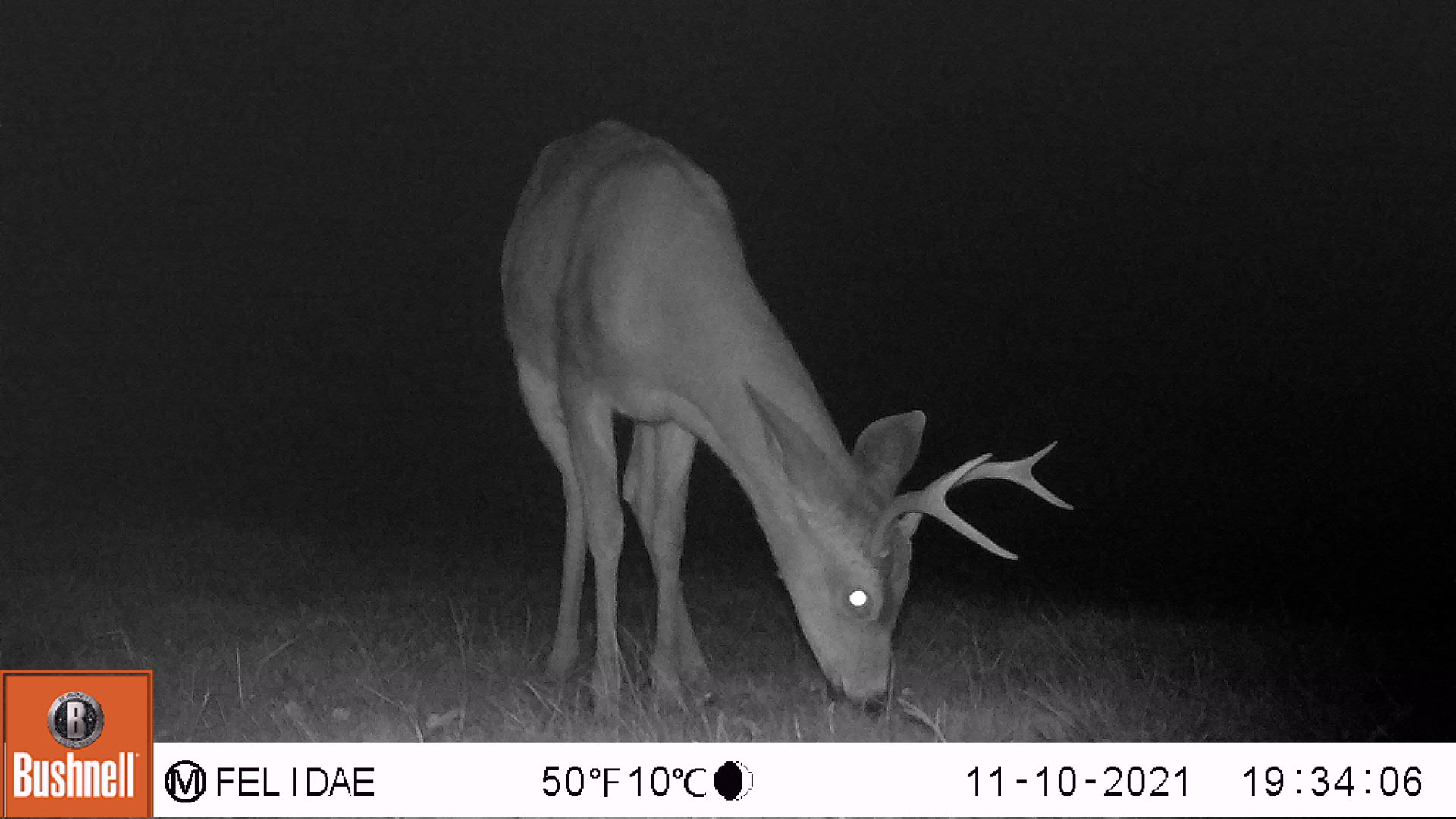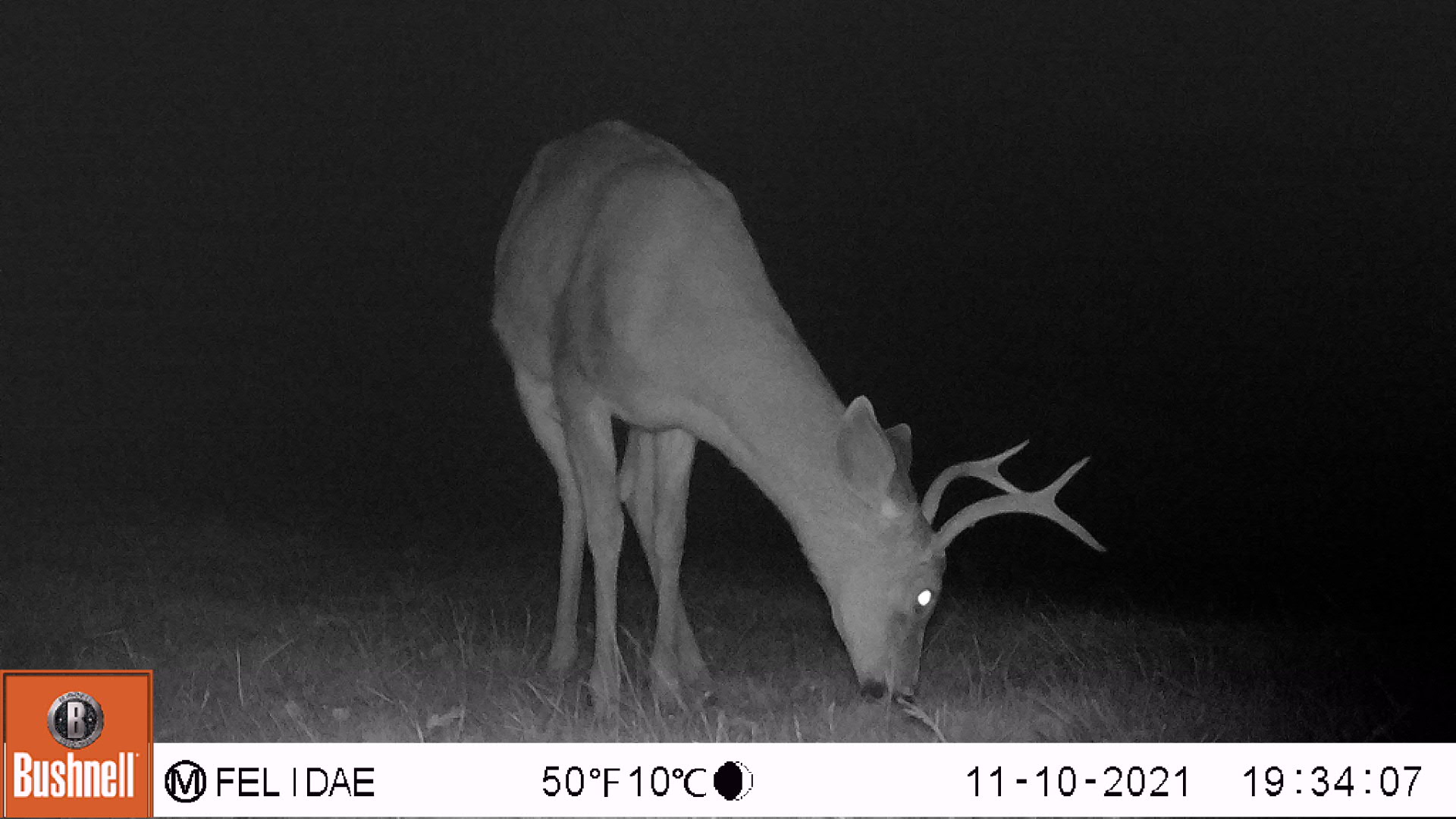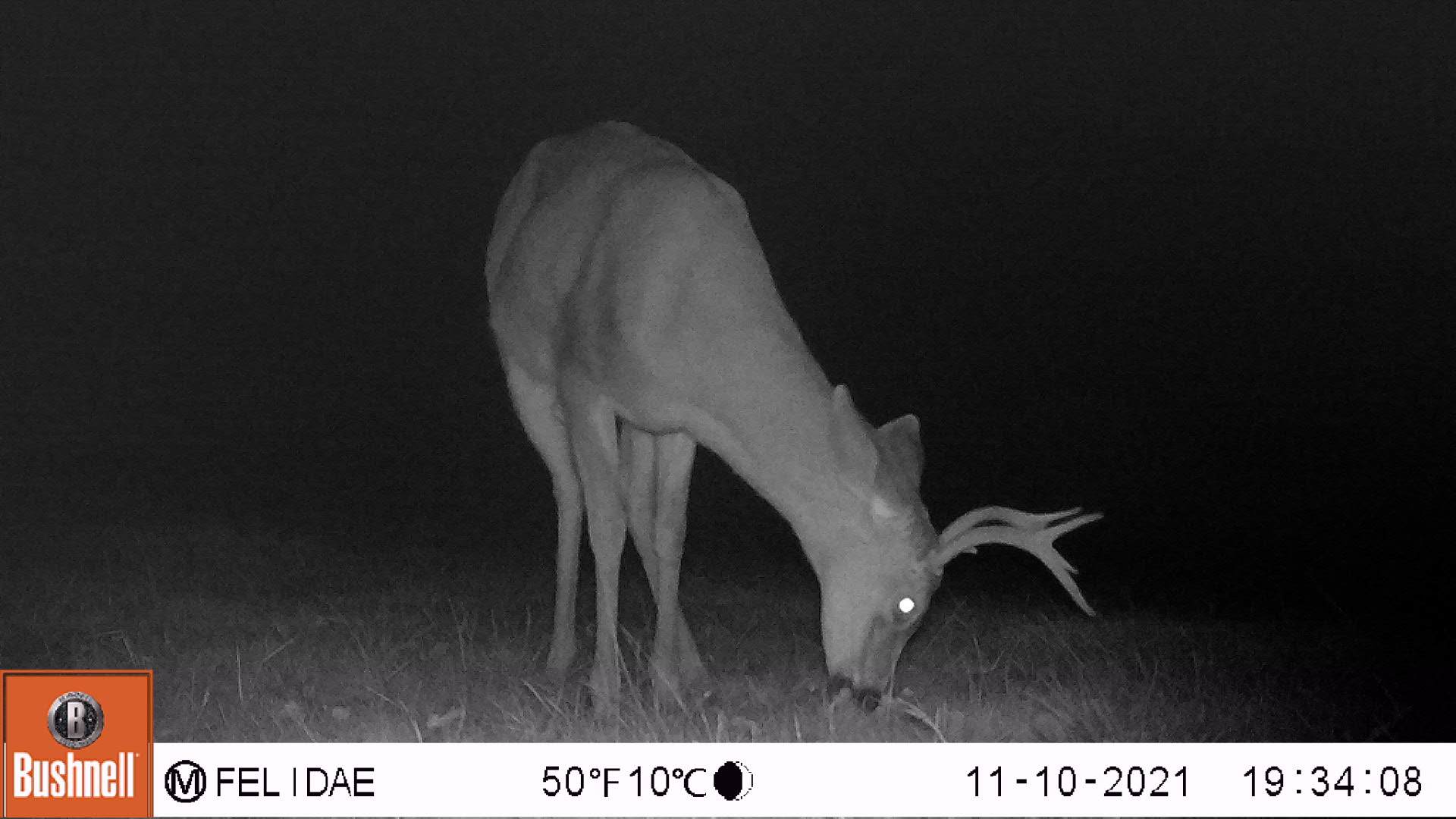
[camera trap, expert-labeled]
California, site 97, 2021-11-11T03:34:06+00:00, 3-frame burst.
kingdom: Animalia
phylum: Chordata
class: Mammalia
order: Artiodactyla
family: Cervidae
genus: Odocoileus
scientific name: Odocoileus hemionus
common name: mule deer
Mule deer (Odocoileus hemionus).